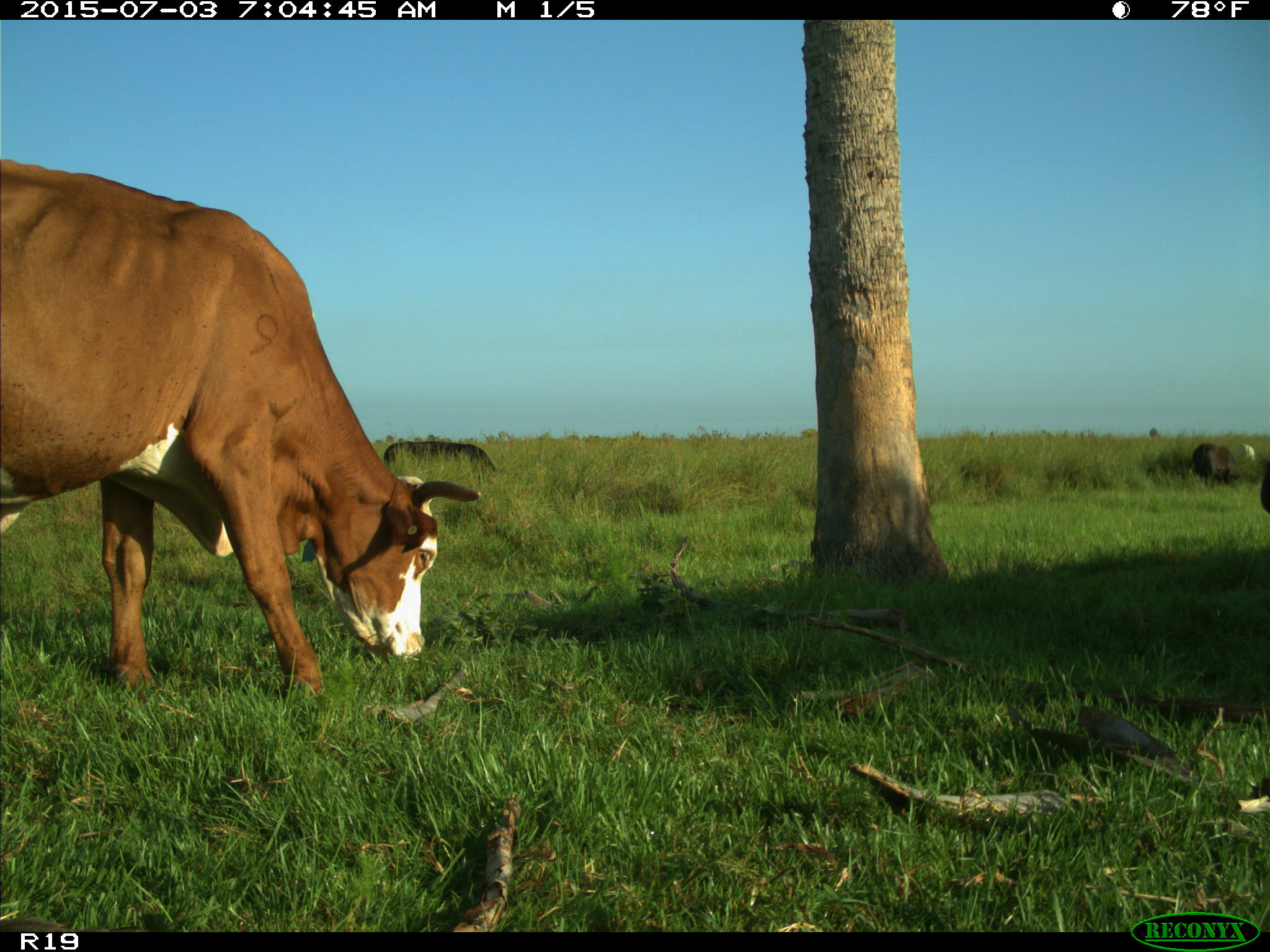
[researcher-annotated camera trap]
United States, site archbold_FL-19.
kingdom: Animalia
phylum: Chordata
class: Mammalia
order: Artiodactyla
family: Bovidae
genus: Bos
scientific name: Bos taurus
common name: domestic cow